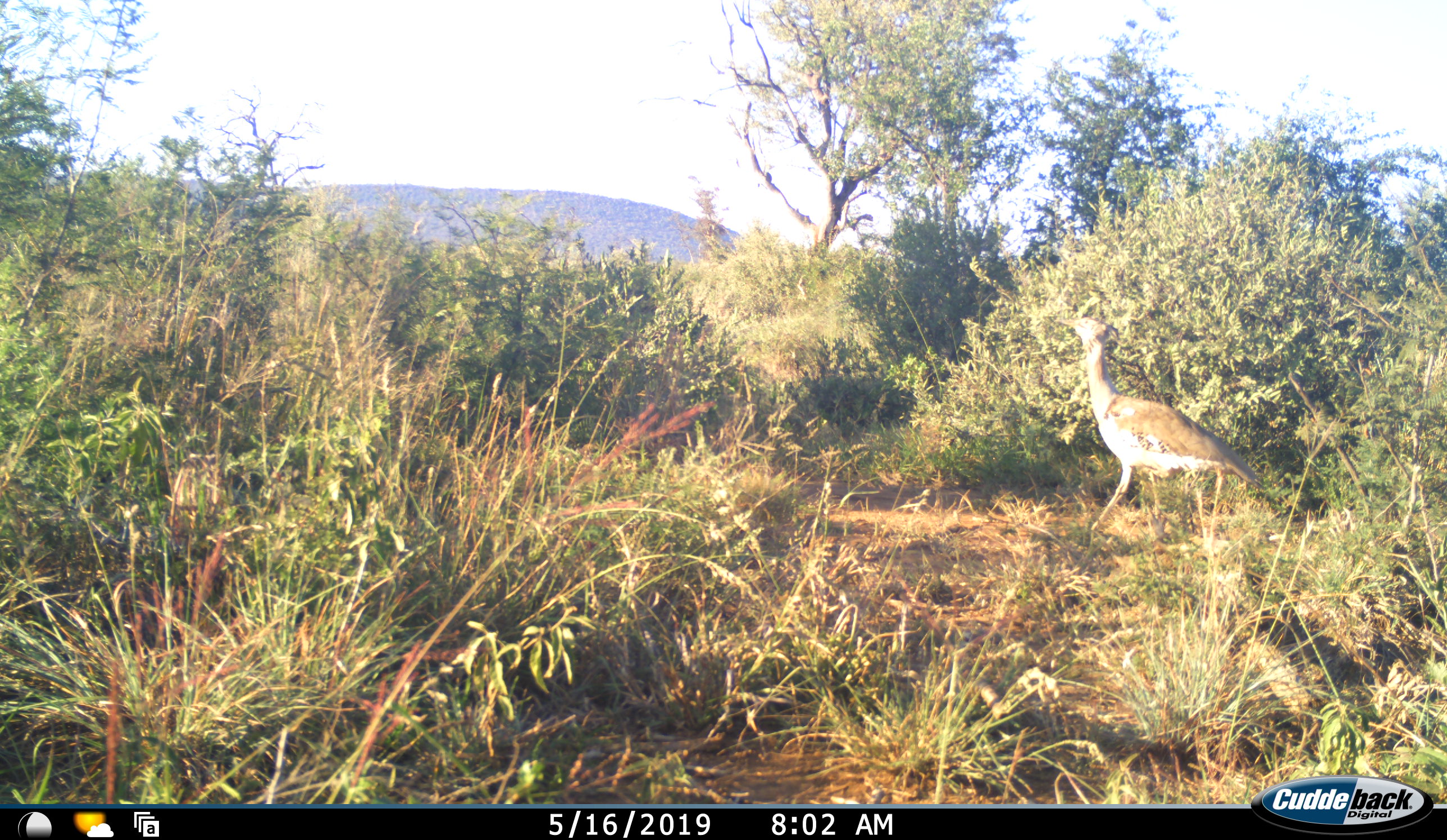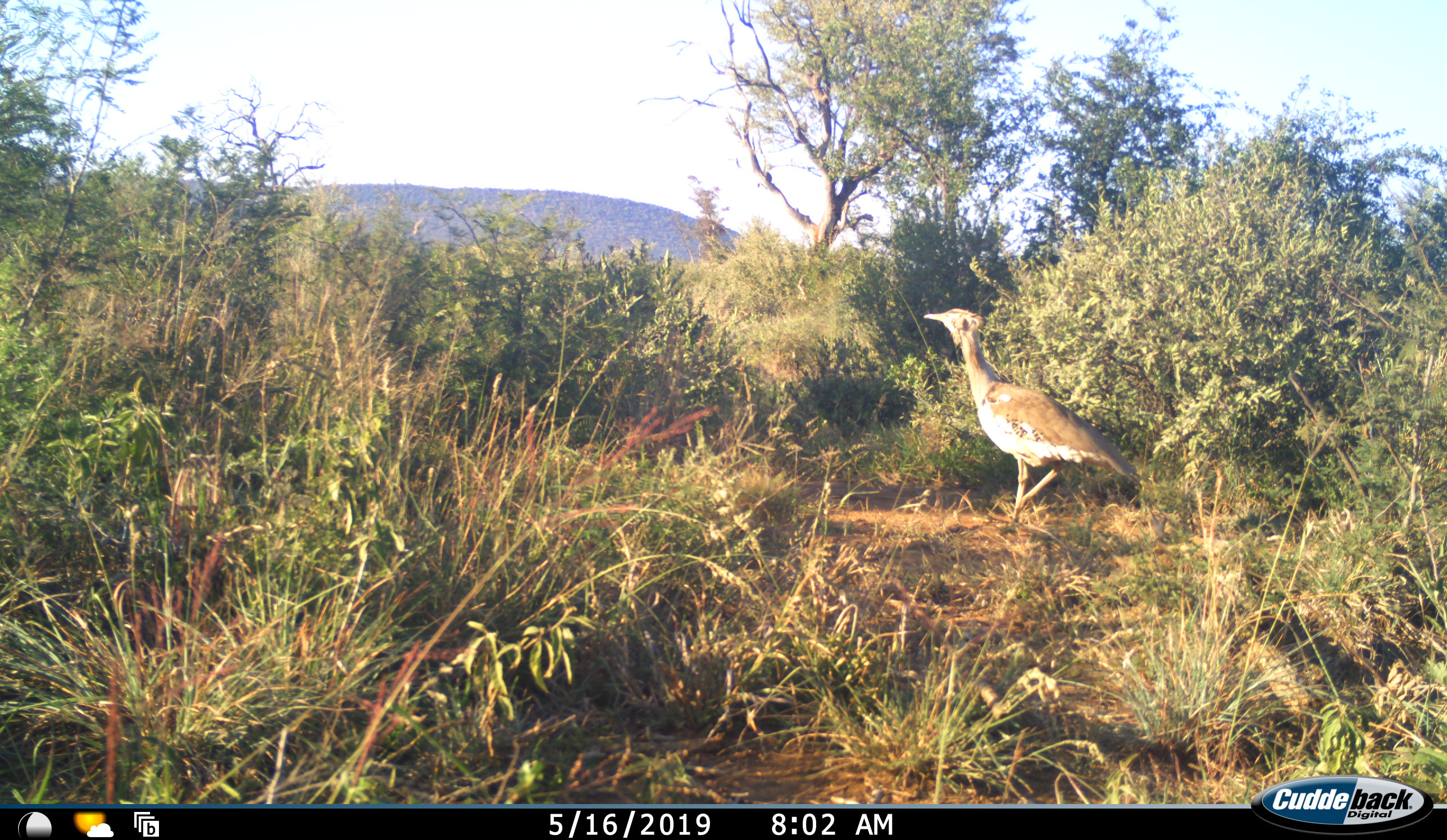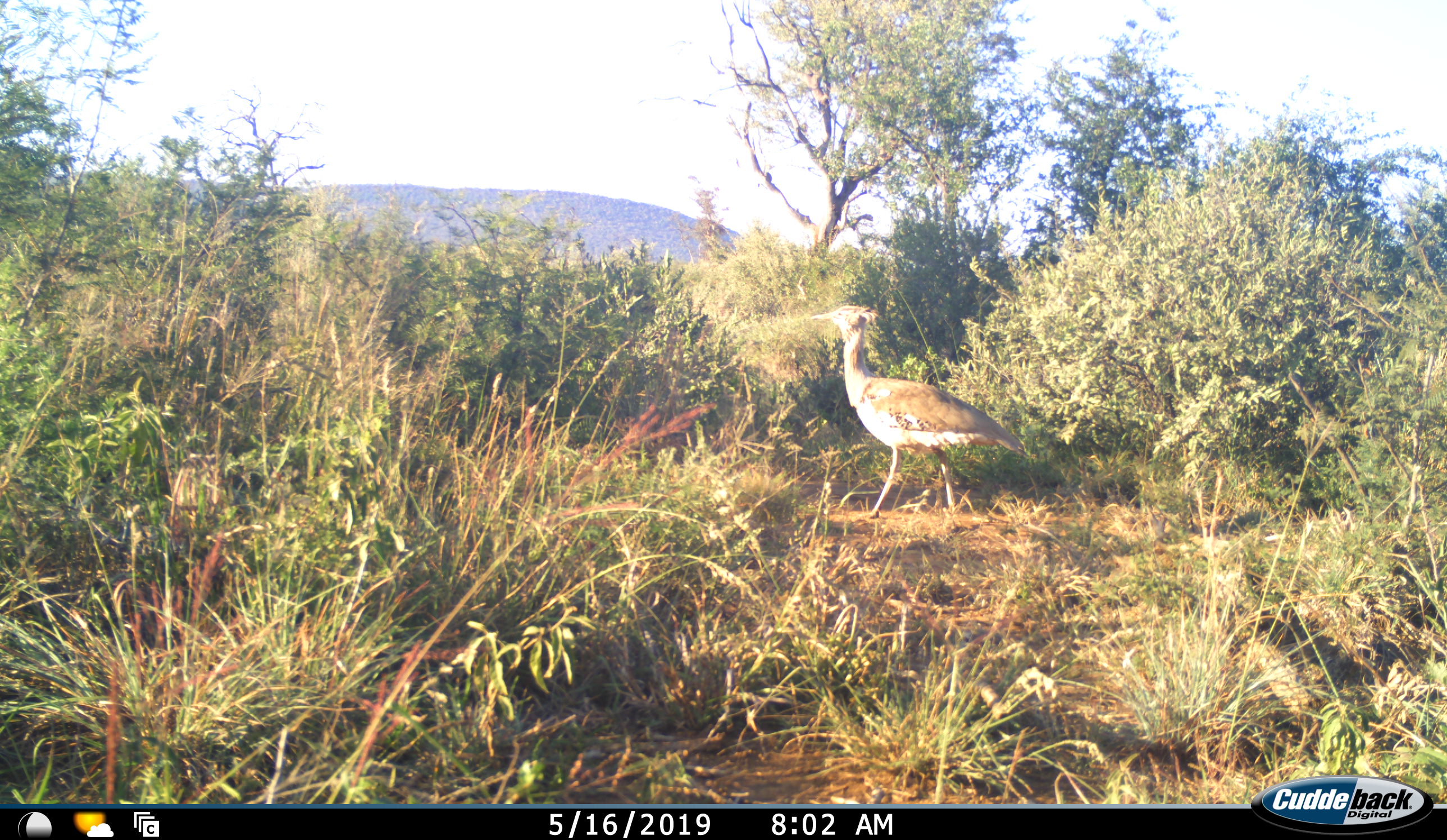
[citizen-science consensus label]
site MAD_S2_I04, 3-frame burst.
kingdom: Animalia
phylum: Chordata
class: Aves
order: Otidiformes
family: Otididae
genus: Ardeotis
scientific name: Ardeotis kori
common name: kori bustard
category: bustardkori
Bustardkori (kori bustard) (Ardeotis kori), count 1. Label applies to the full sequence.